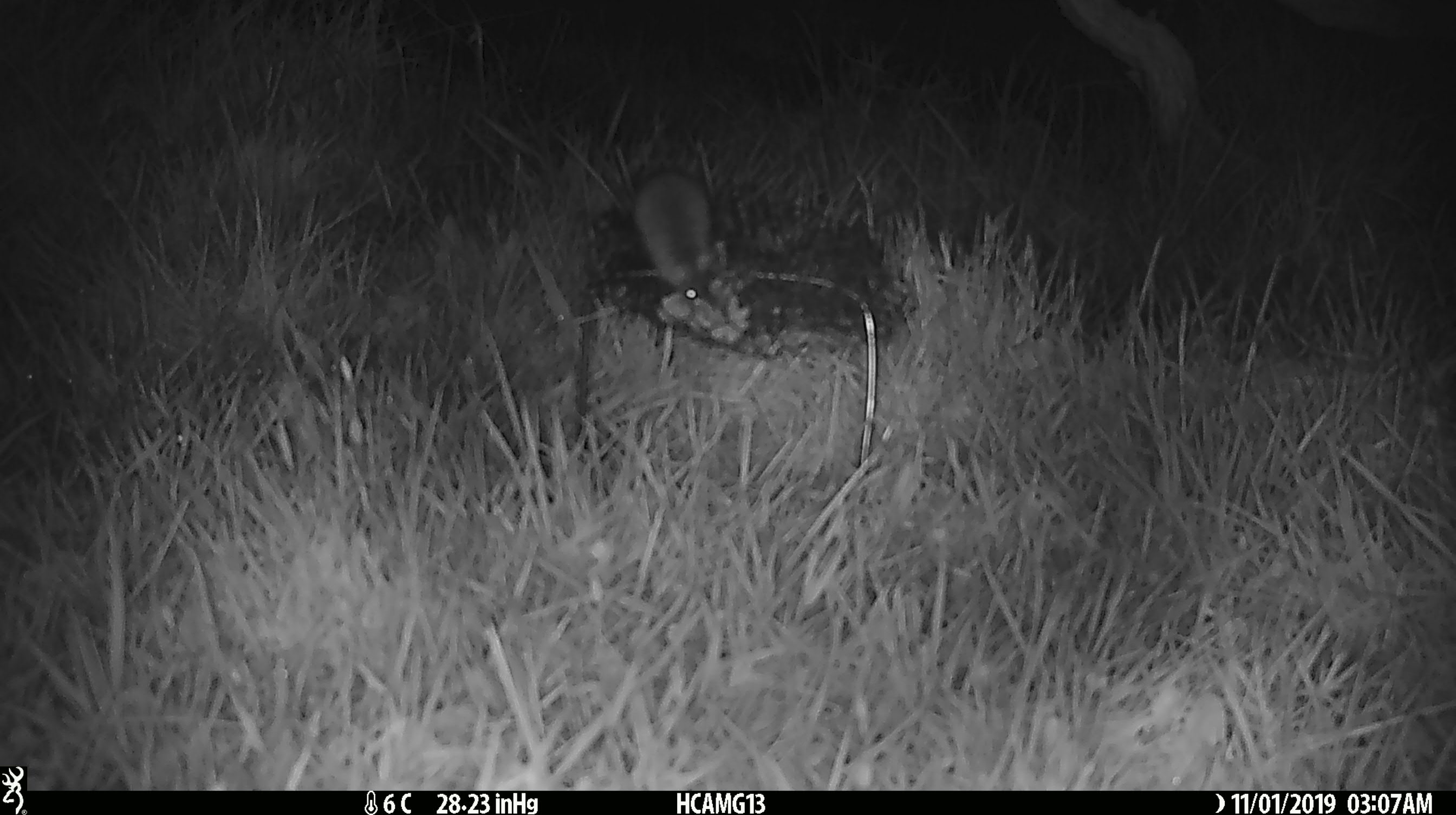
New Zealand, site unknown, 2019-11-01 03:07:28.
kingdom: Animalia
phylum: Chordata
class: Mammalia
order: Rodentia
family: Muridae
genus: Mus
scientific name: Mus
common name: mouse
Mouse (Mus).